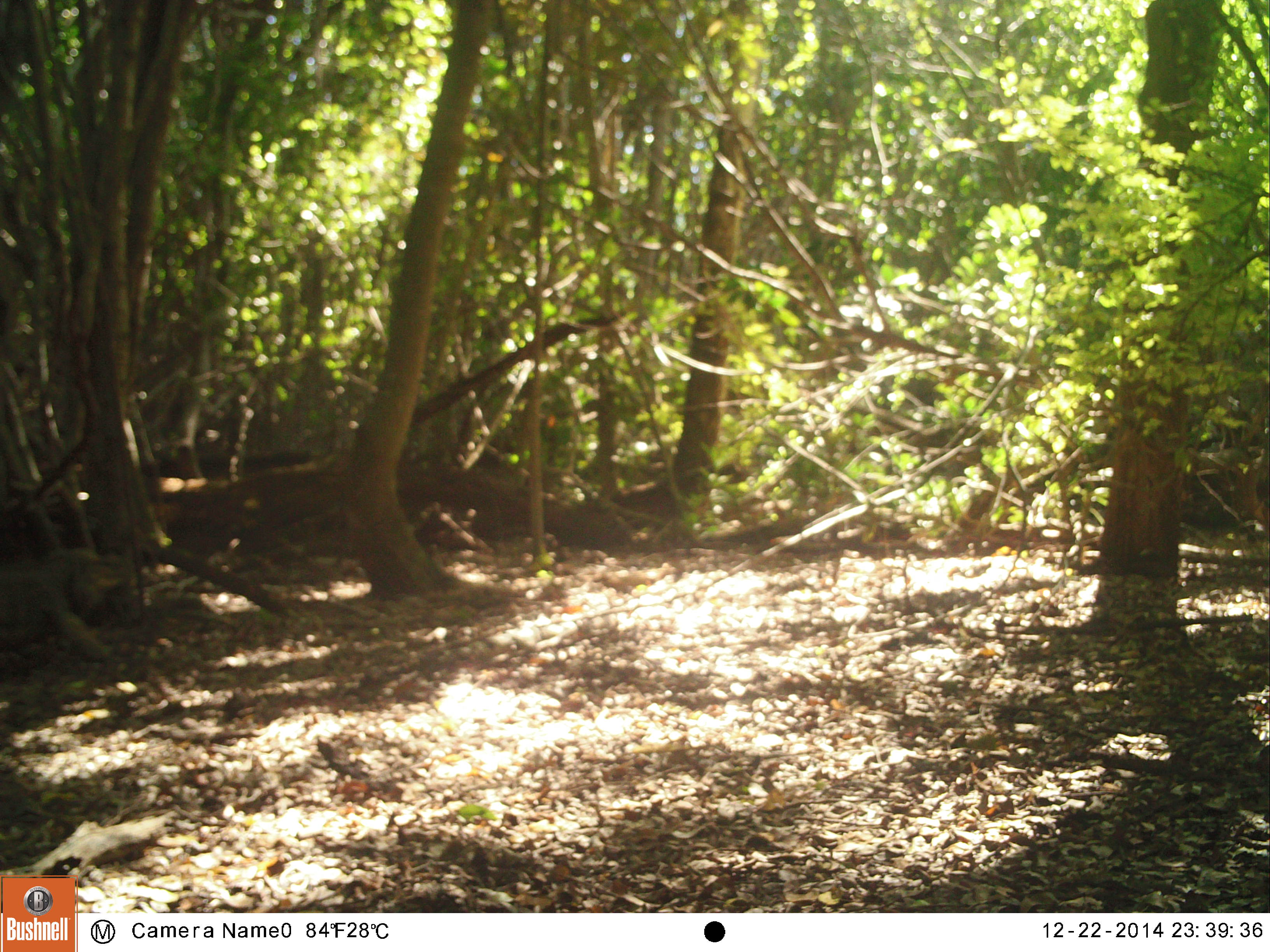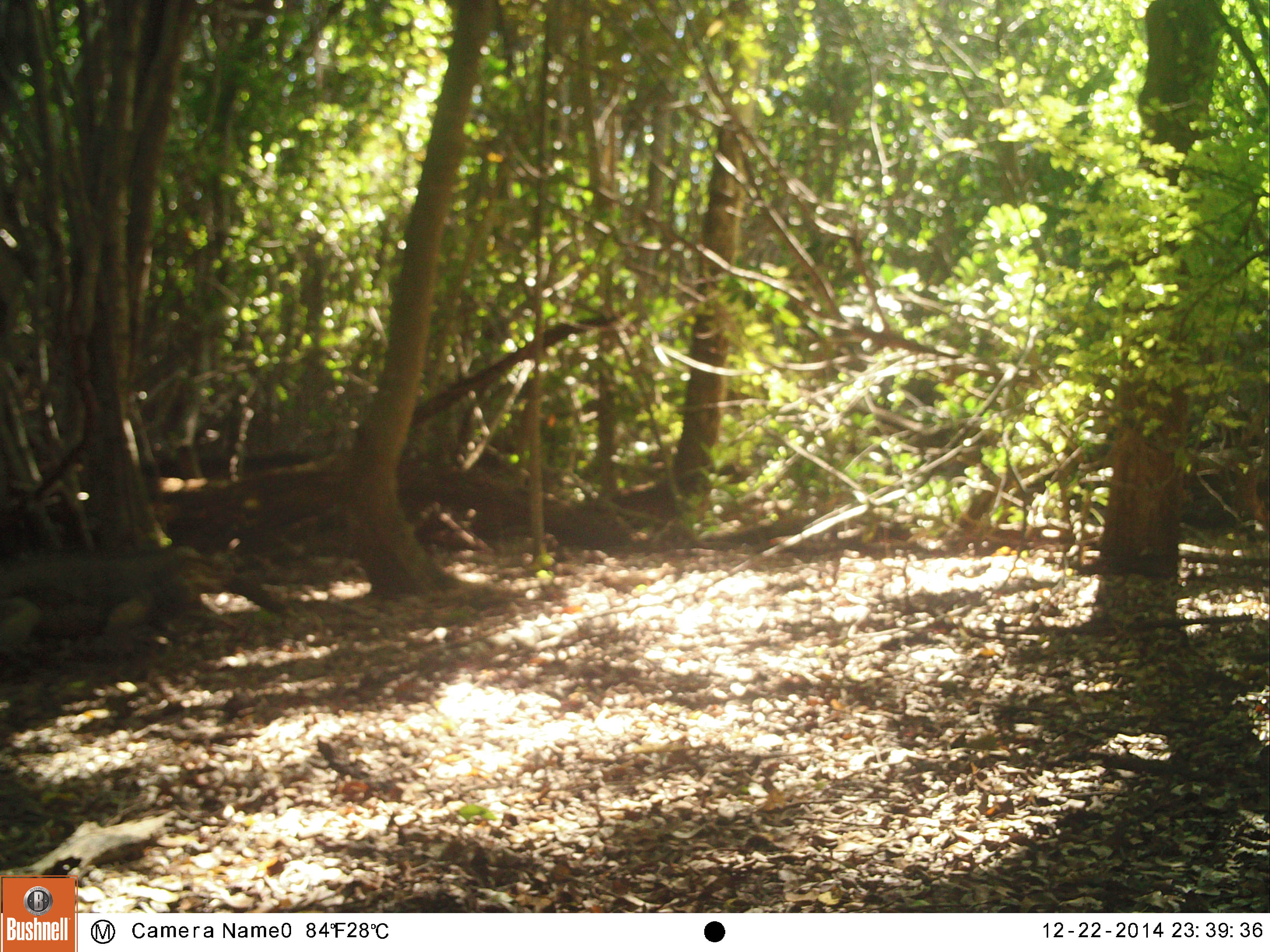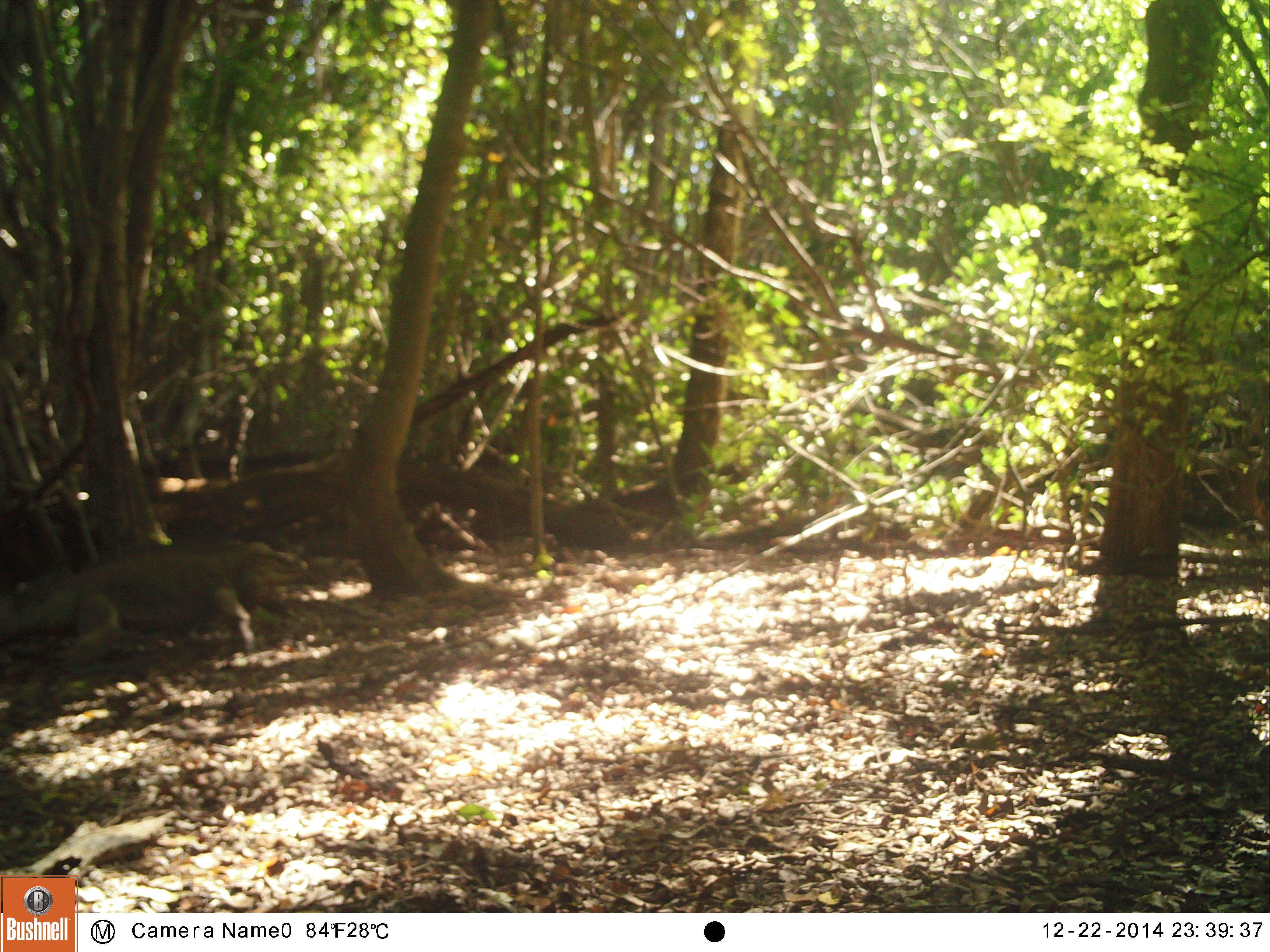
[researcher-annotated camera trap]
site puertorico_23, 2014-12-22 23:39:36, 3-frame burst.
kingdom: Animalia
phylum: Chordata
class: Reptilia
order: Squamata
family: Iguanidae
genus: Iguana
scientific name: Iguana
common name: typical iguanas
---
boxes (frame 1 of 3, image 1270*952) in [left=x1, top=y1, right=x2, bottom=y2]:
iguana: [left=0, top=526, right=138, bottom=665]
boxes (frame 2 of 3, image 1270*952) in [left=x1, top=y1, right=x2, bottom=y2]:
iguana: [left=1, top=542, right=236, bottom=656]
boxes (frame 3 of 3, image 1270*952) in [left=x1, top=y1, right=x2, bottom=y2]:
iguana: [left=2, top=534, right=297, bottom=662]